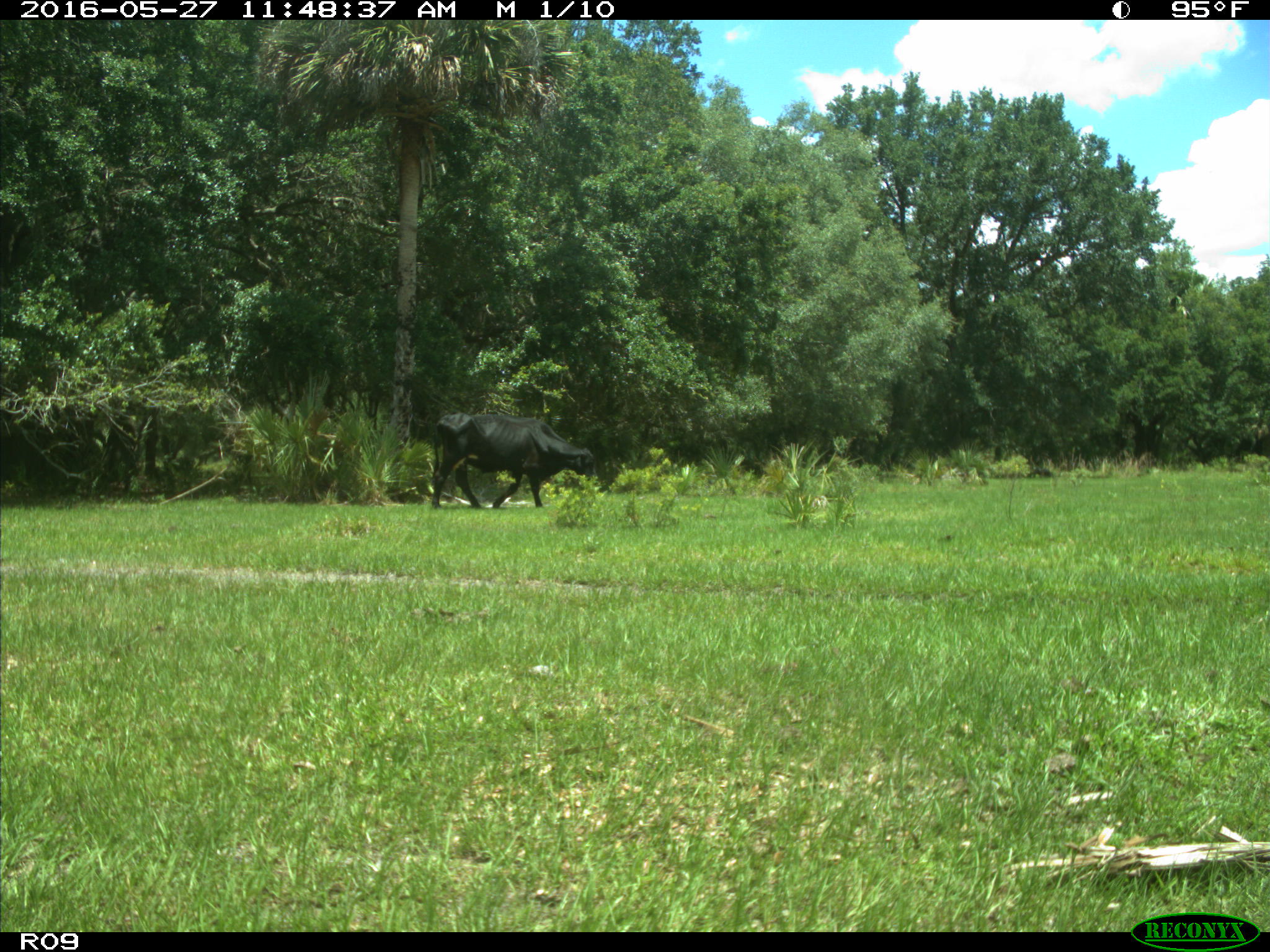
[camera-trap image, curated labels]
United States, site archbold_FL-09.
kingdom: Animalia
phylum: Chordata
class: Mammalia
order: Artiodactyla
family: Bovidae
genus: Bos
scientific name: Bos taurus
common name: domestic cow